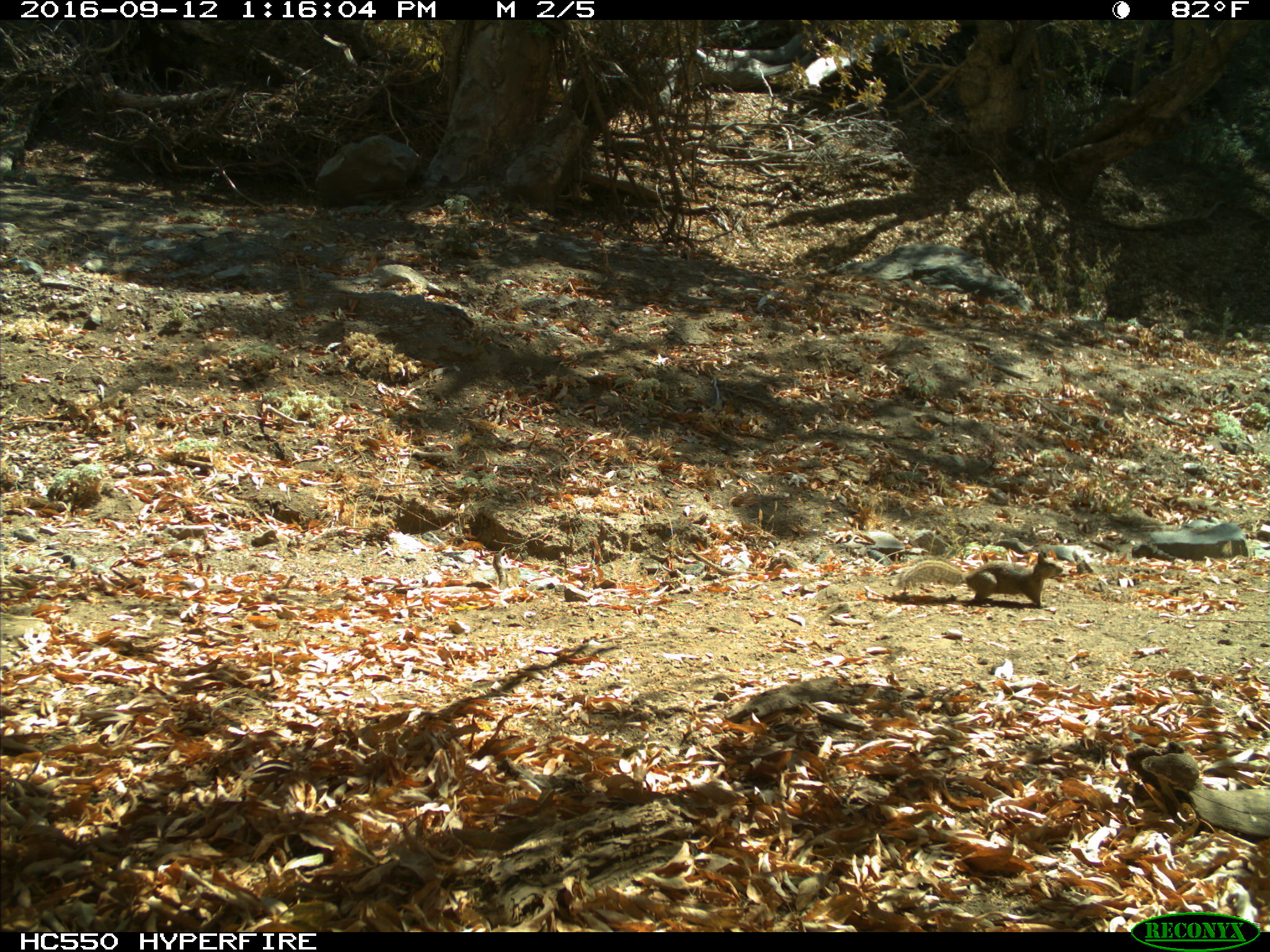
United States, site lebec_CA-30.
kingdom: Animalia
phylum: Chordata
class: Mammalia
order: Rodentia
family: Sciuridae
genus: Otospermophilus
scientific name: Otospermophilus beecheyi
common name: california ground squirrel